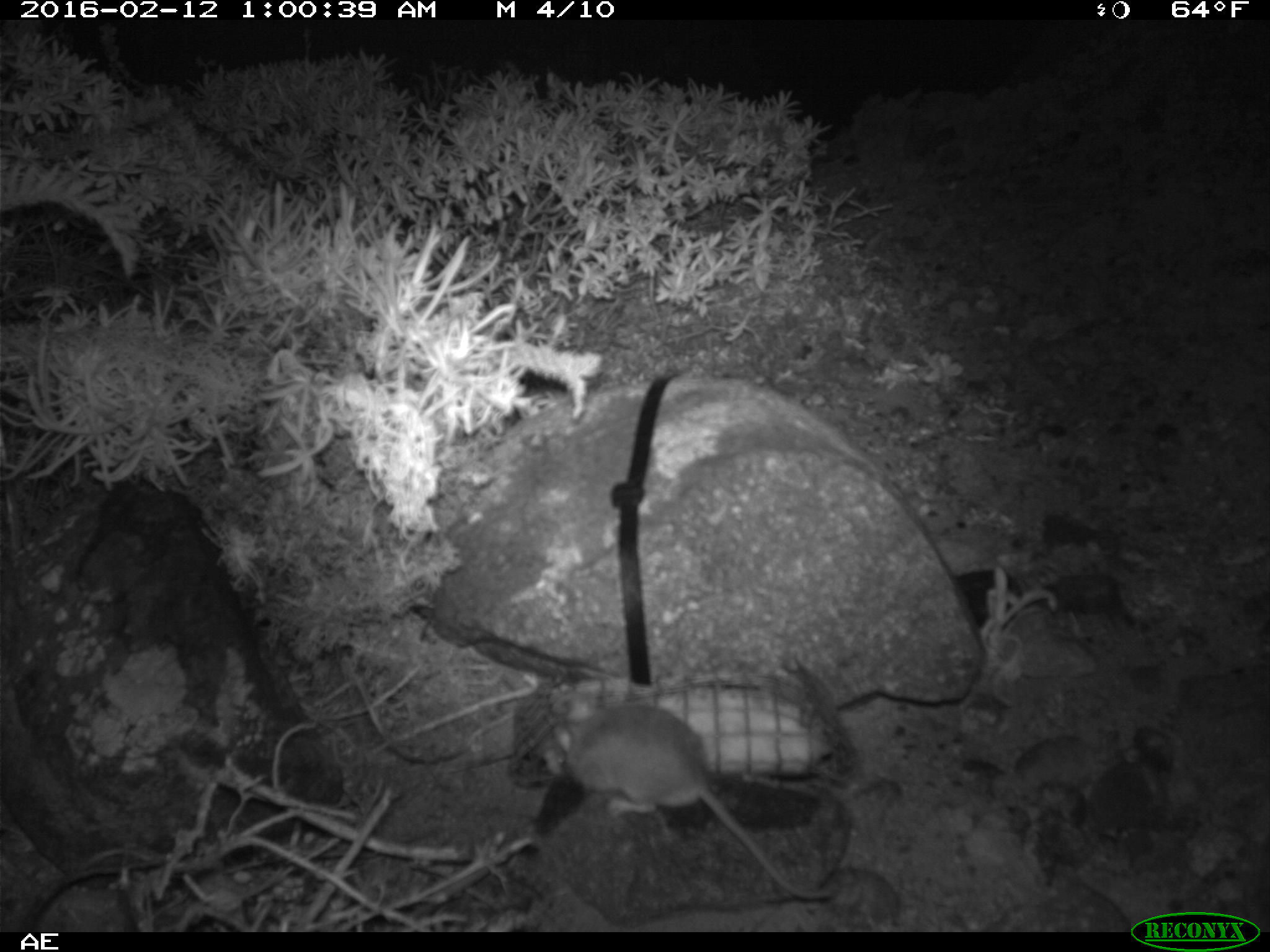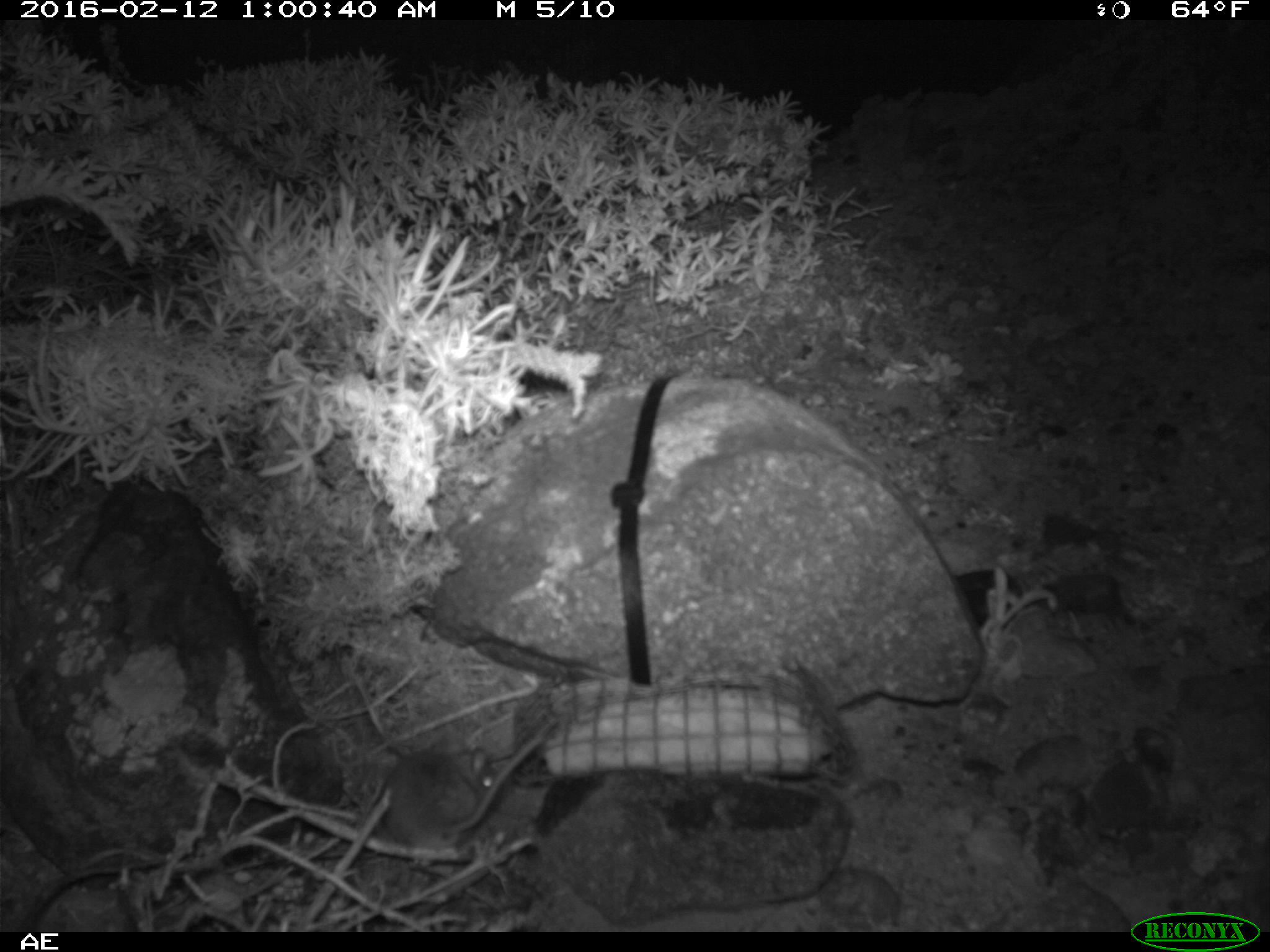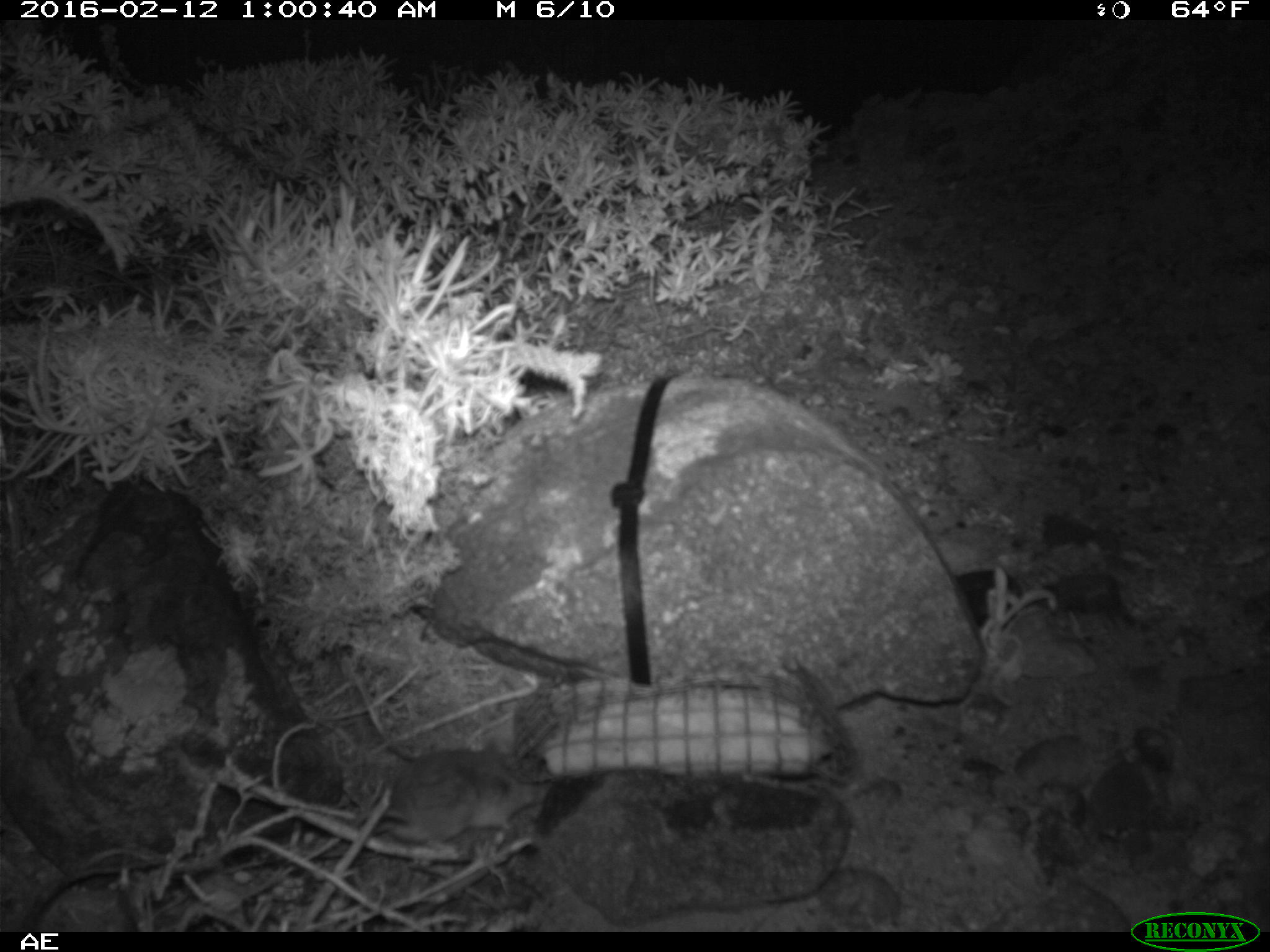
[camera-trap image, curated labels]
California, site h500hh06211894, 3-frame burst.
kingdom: Animalia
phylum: Chordata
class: Mammalia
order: Rodentia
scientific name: Rodentia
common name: rodent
Rodent (Rodentia).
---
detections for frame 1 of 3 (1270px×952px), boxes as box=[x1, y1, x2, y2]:
rodent: box=[543, 700, 835, 900]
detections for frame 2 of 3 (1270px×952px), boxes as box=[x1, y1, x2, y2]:
rodent: box=[377, 729, 545, 853]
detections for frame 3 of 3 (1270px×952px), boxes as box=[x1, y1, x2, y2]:
rodent: box=[388, 738, 548, 846]